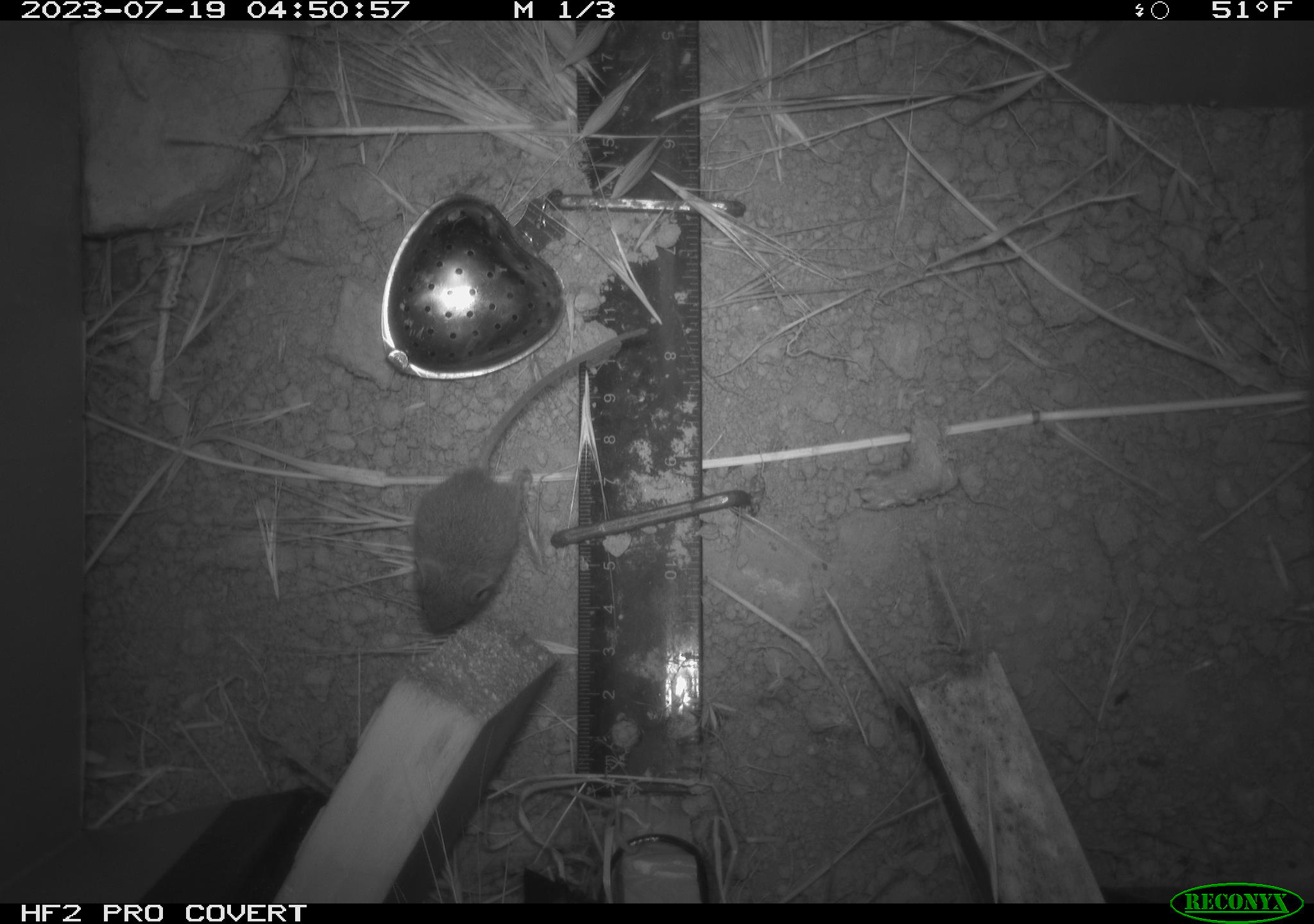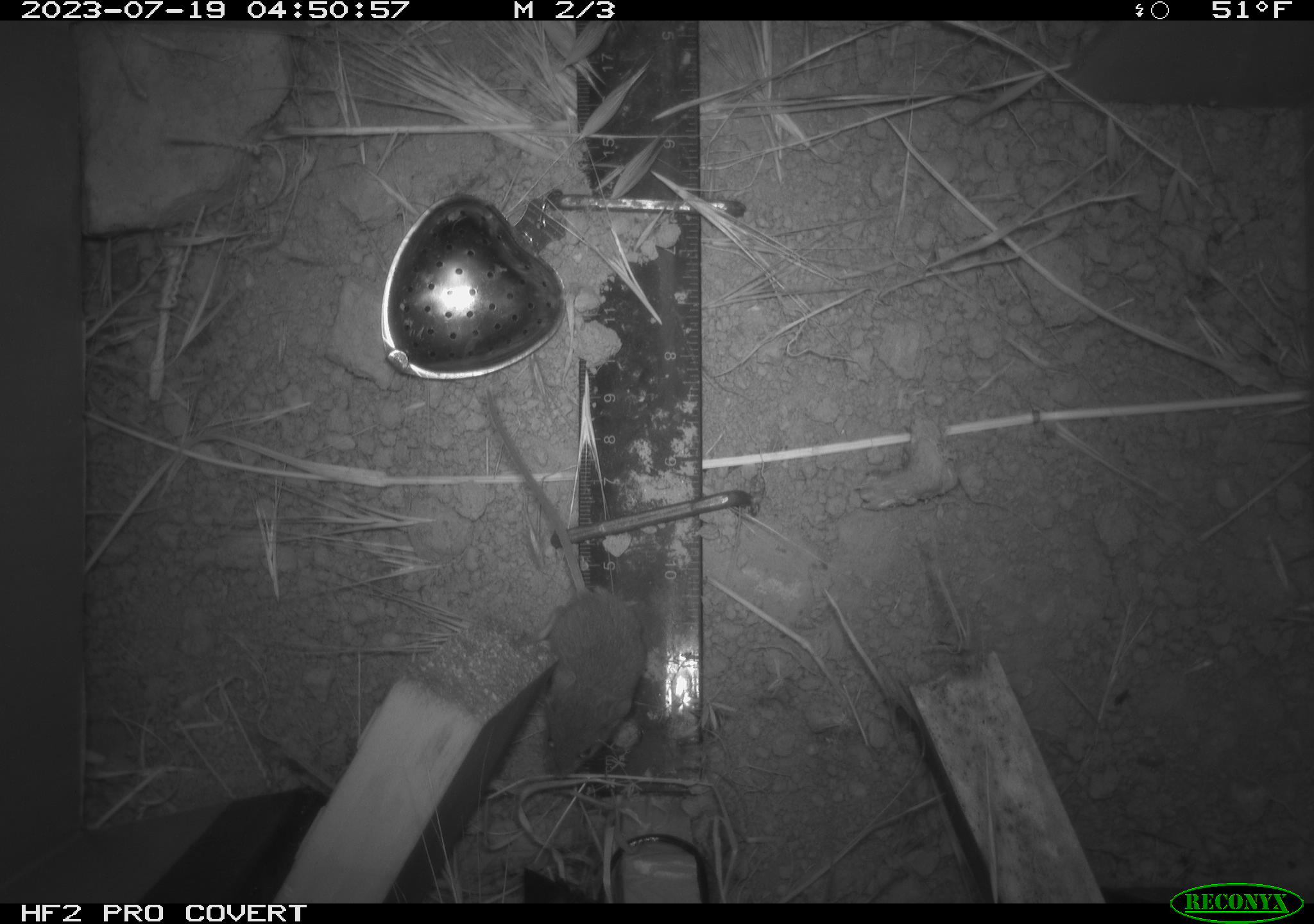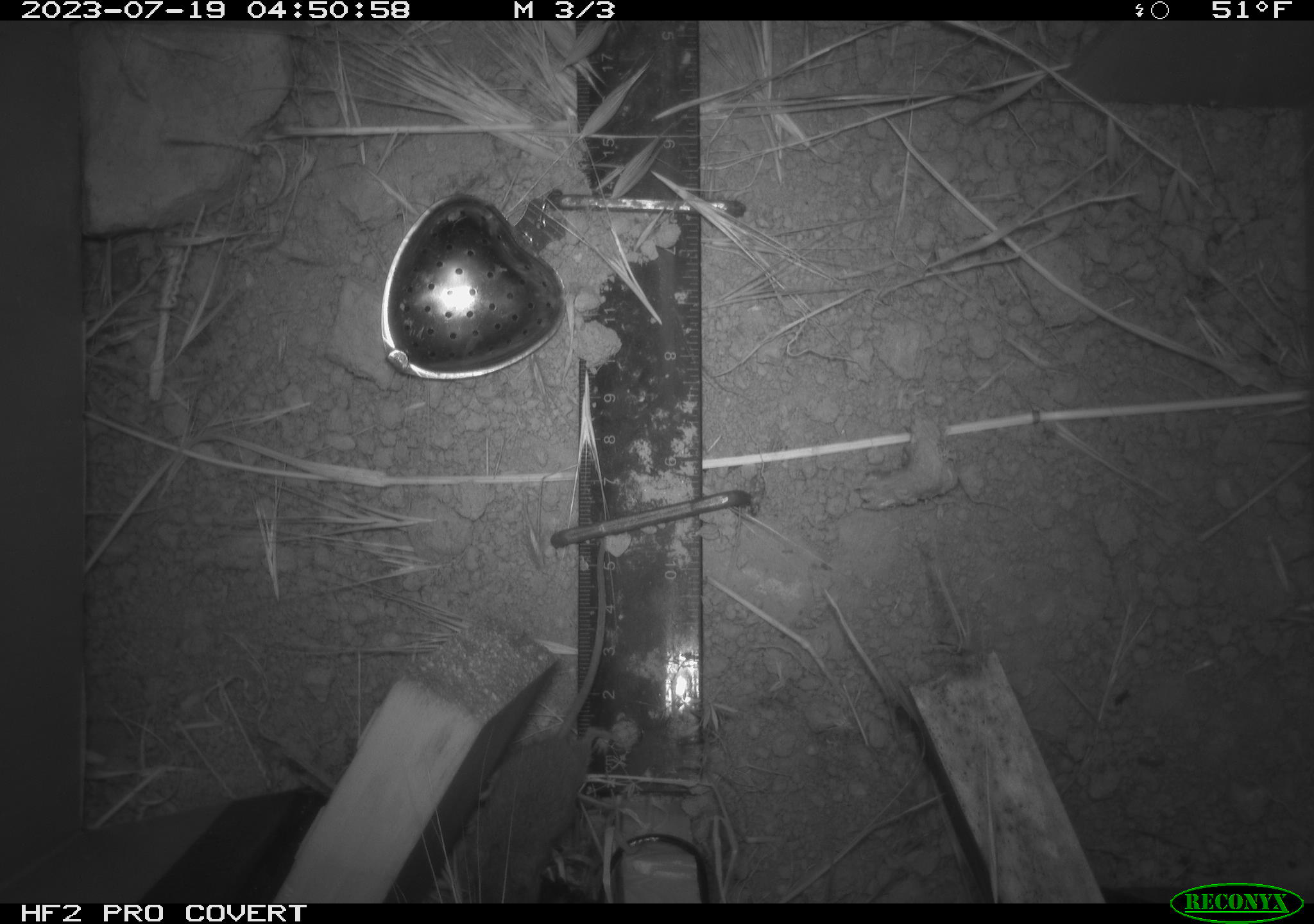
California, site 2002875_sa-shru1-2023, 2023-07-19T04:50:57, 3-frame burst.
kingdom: Animalia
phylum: Chordata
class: Mammalia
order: Rodentia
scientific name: Rodentia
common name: mouse species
Mouse species (Rodentia).